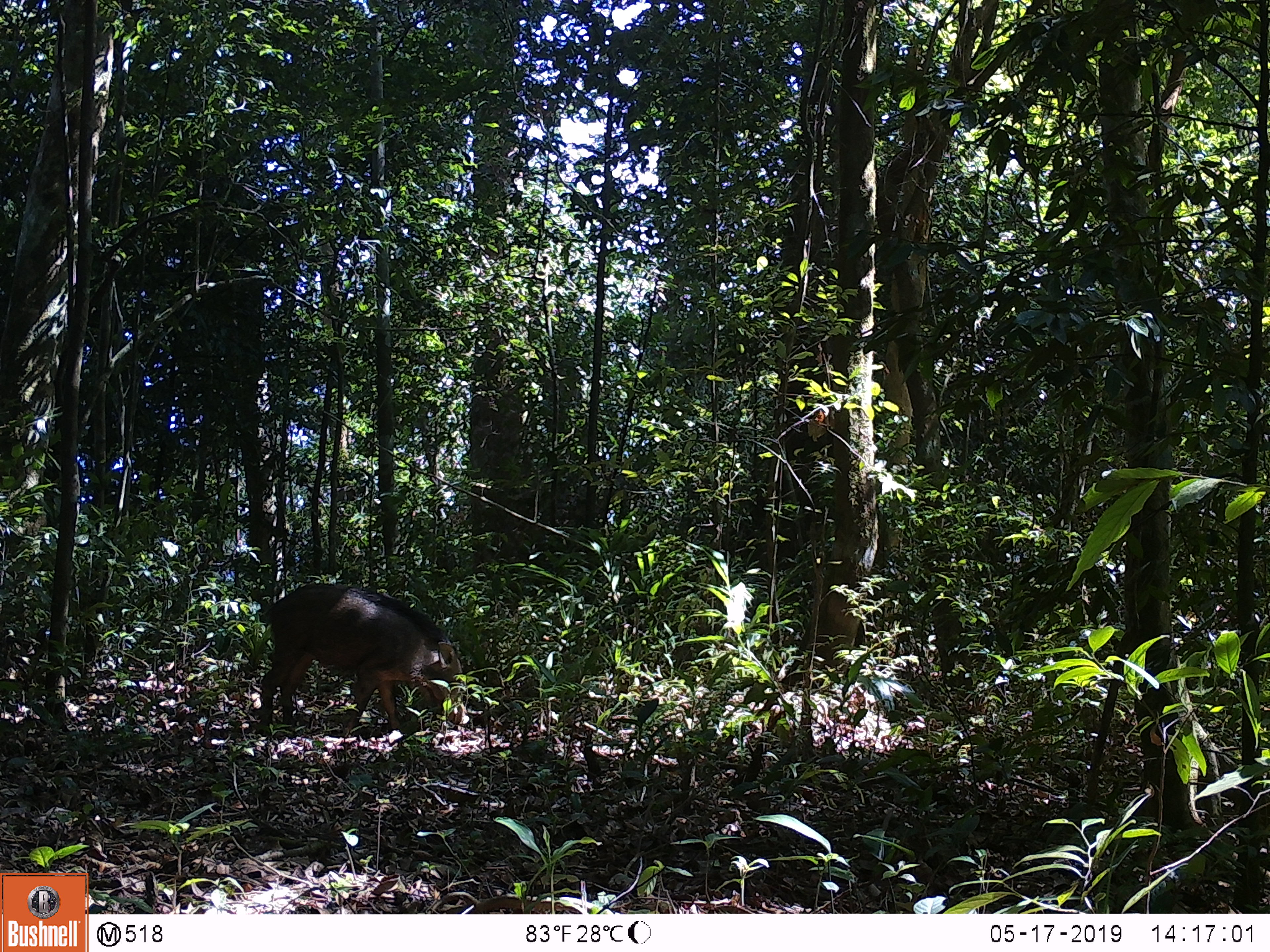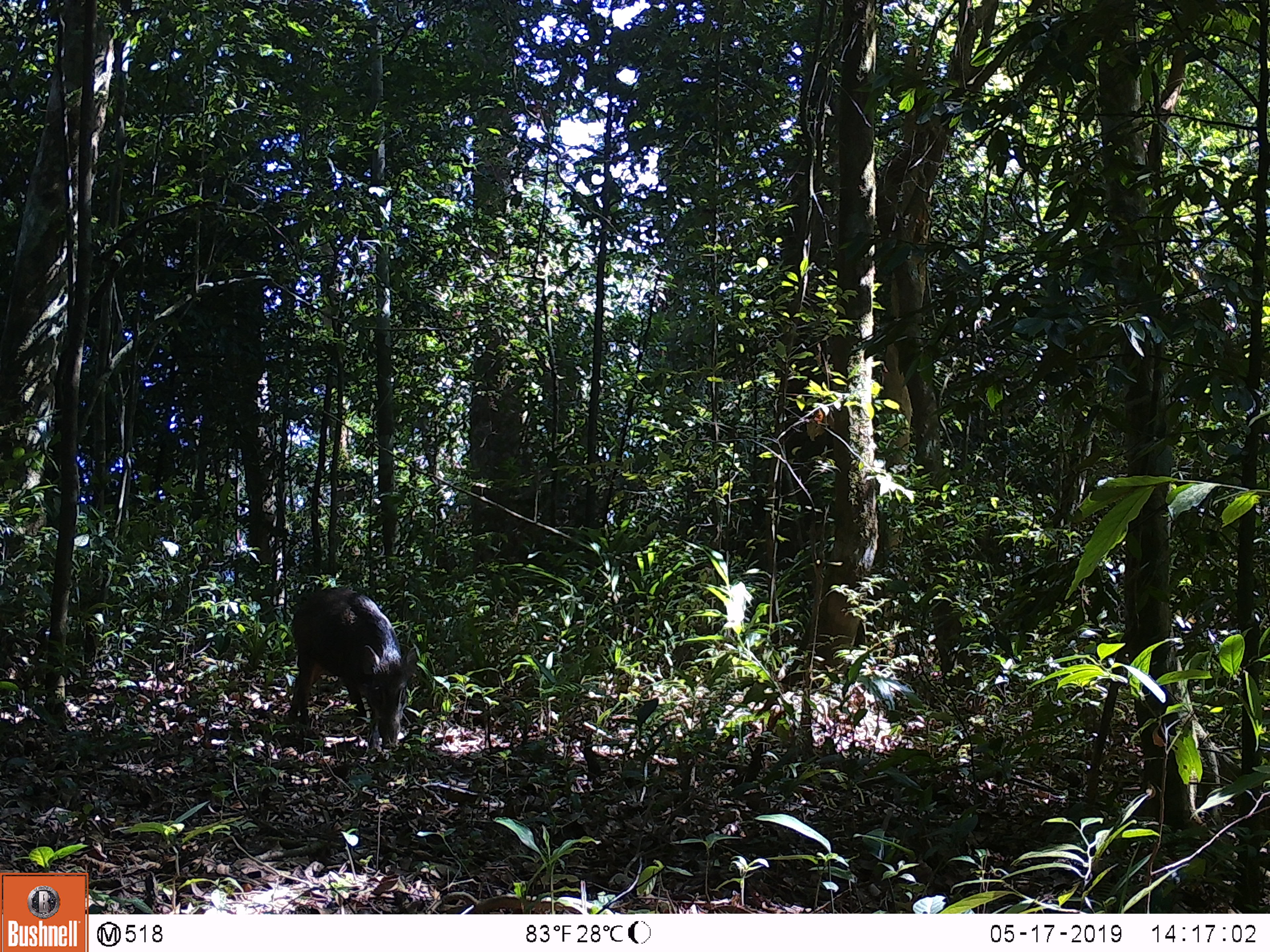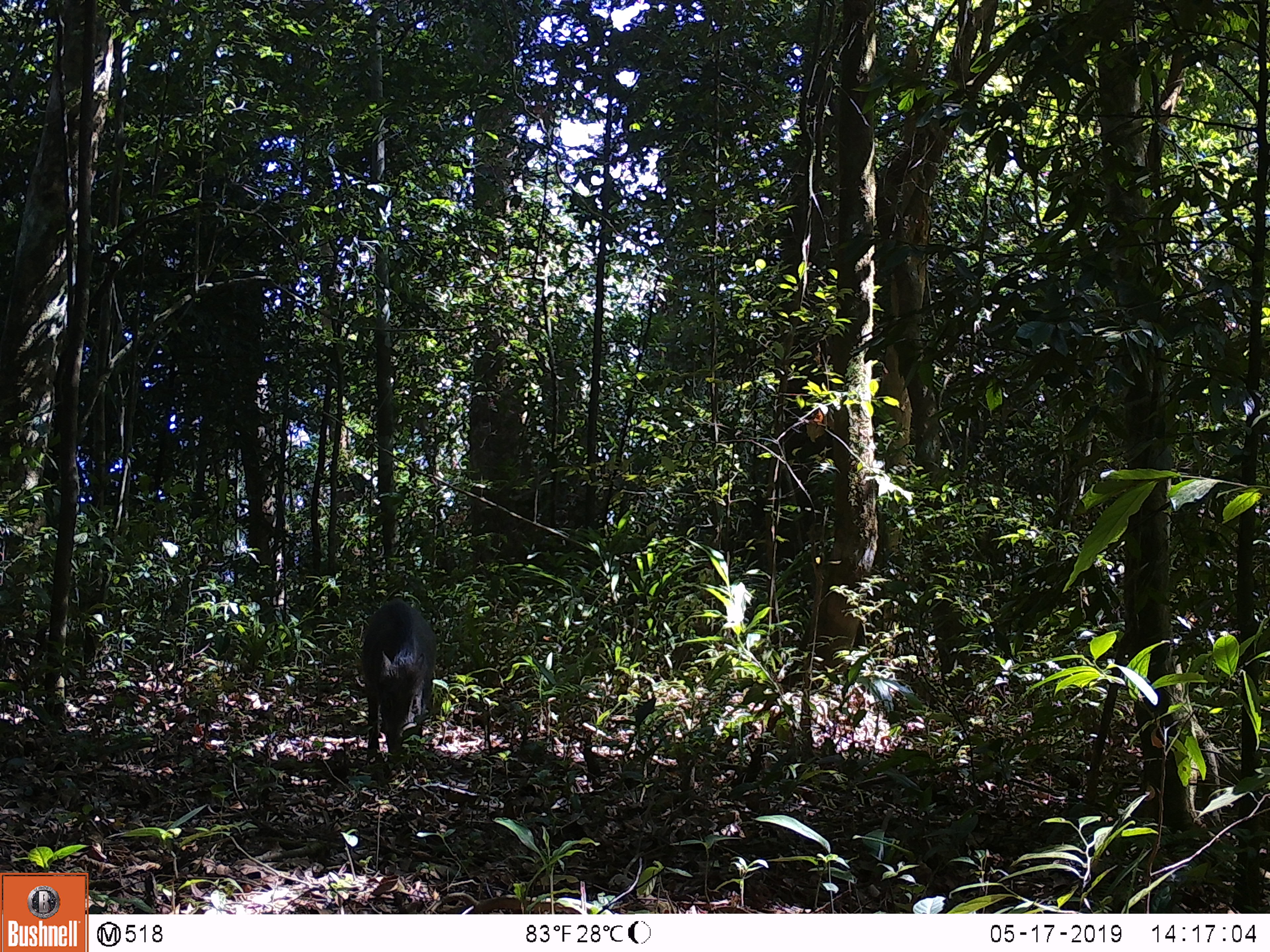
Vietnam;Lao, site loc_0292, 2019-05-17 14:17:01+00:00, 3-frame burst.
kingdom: Animalia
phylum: Chordata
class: Mammalia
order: Artiodactyla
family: Suidae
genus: Sus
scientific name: Sus scrofa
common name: eurasian wild pig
Eurasian wild pig (Sus scrofa). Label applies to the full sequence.